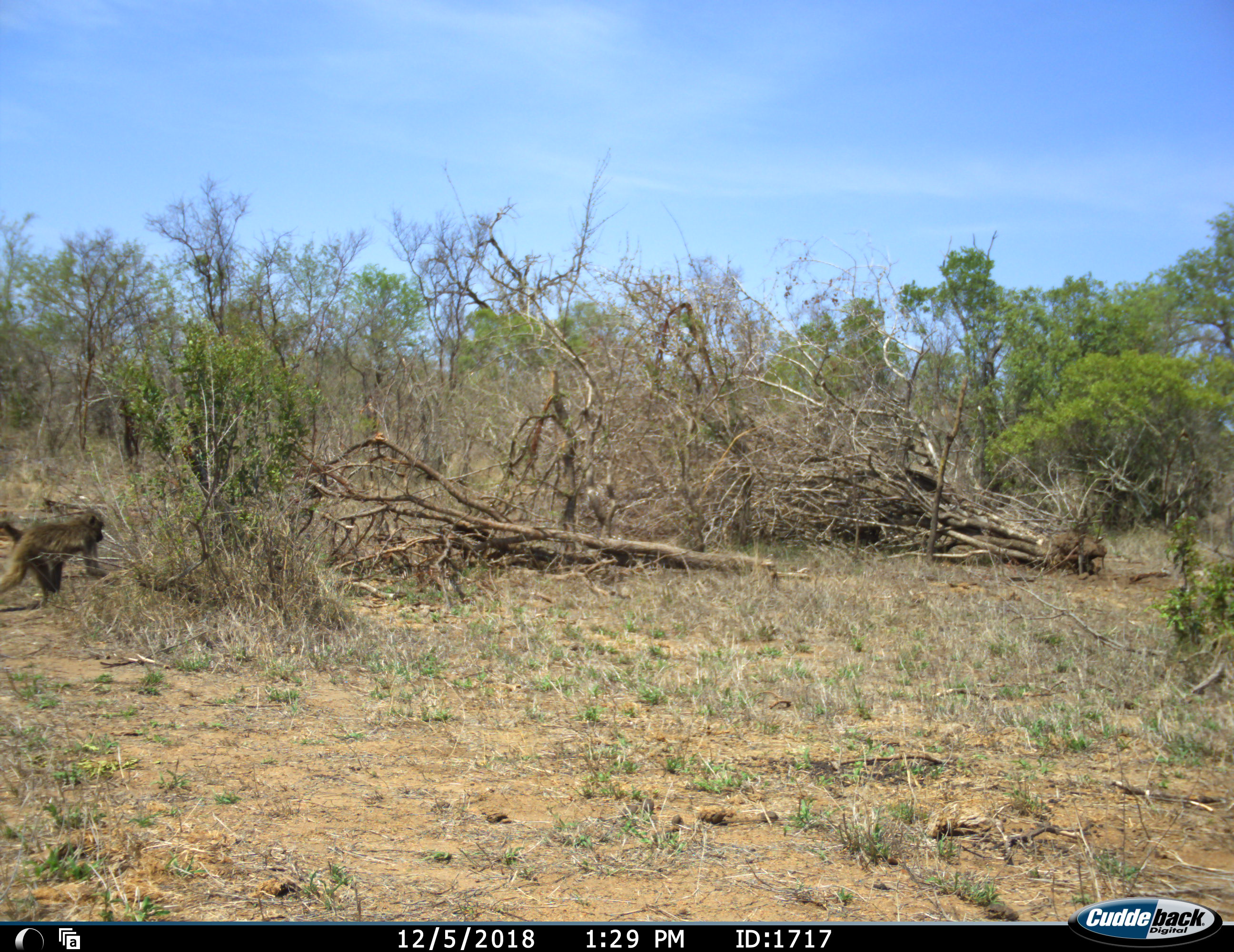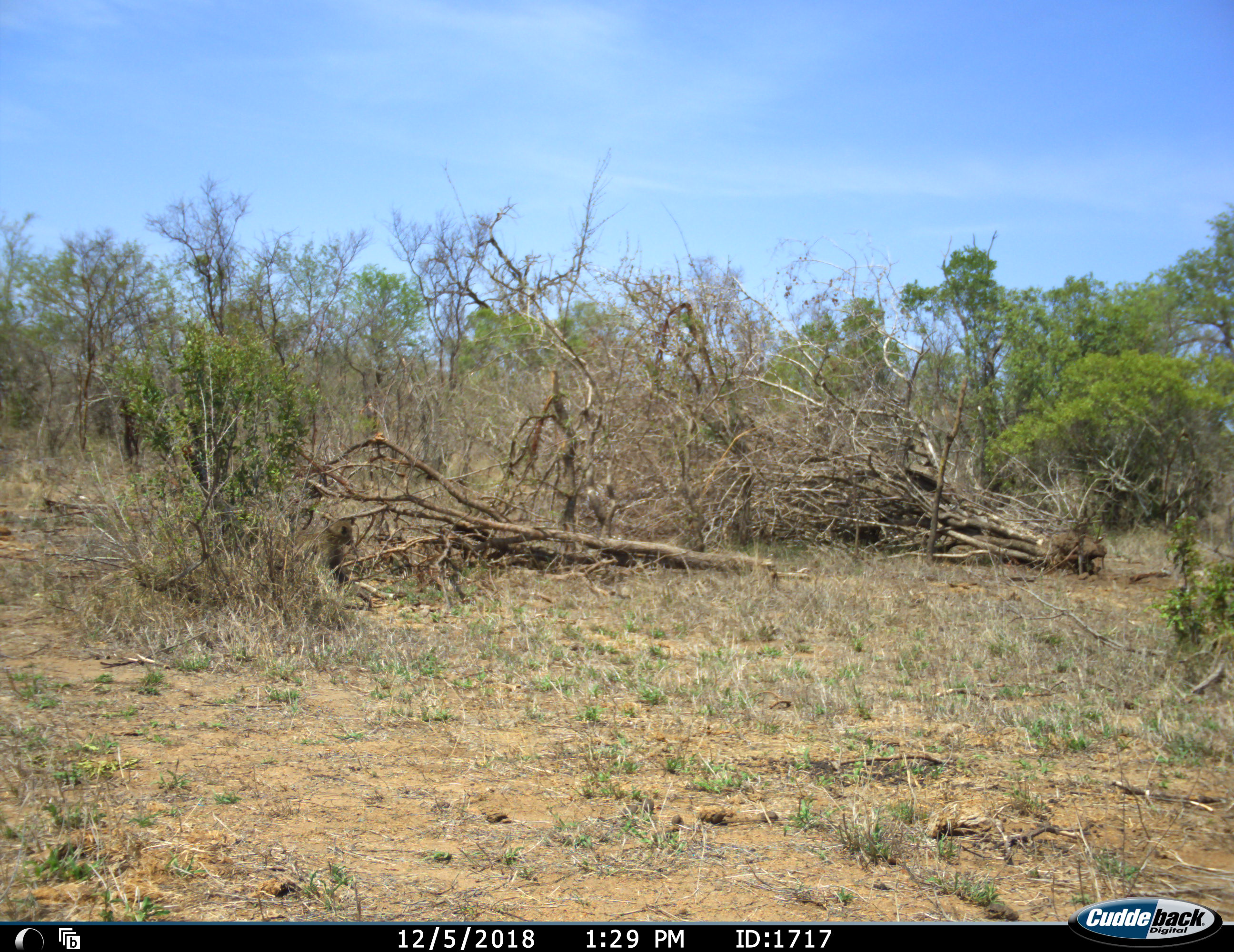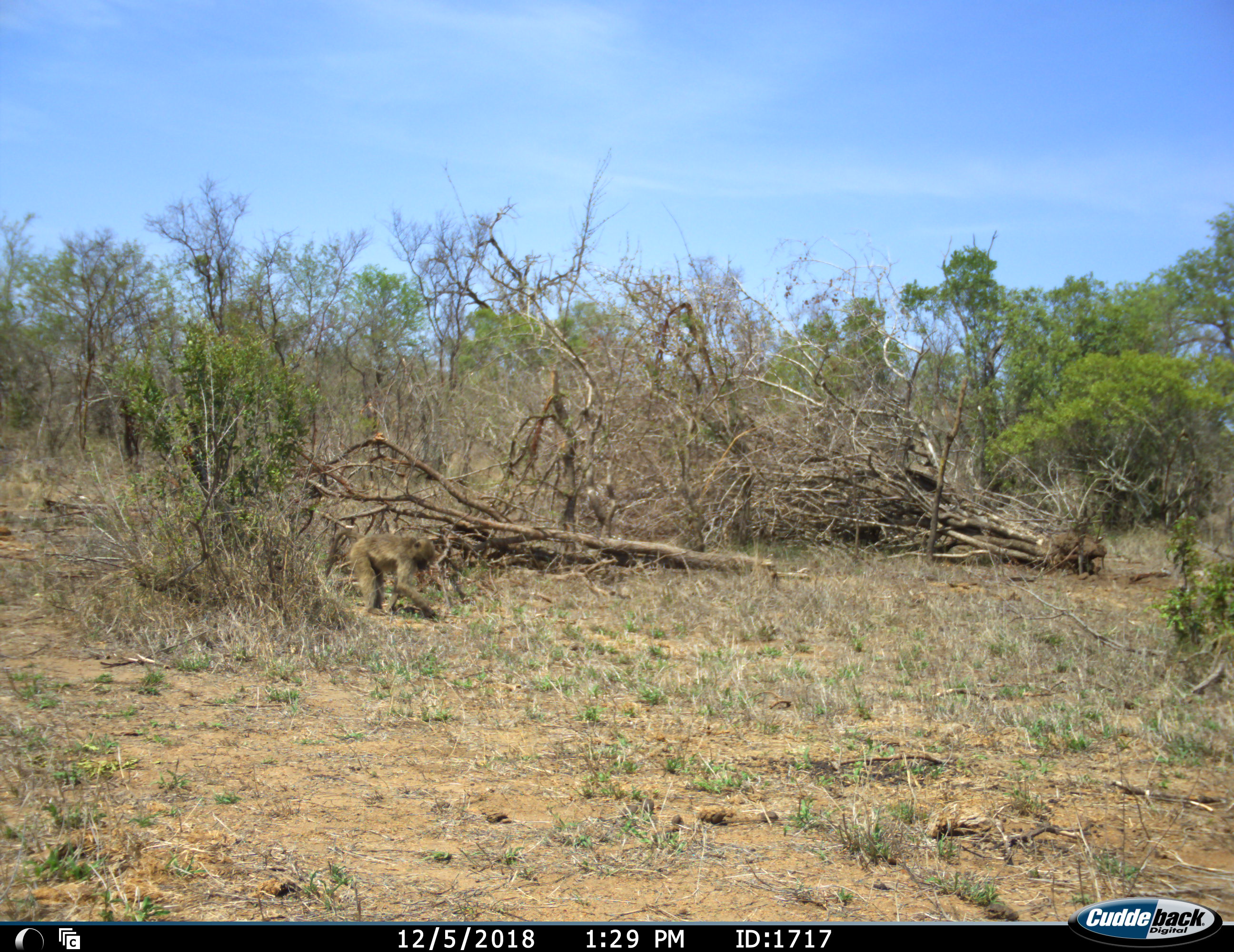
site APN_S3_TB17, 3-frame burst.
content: unidentified animal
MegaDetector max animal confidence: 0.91